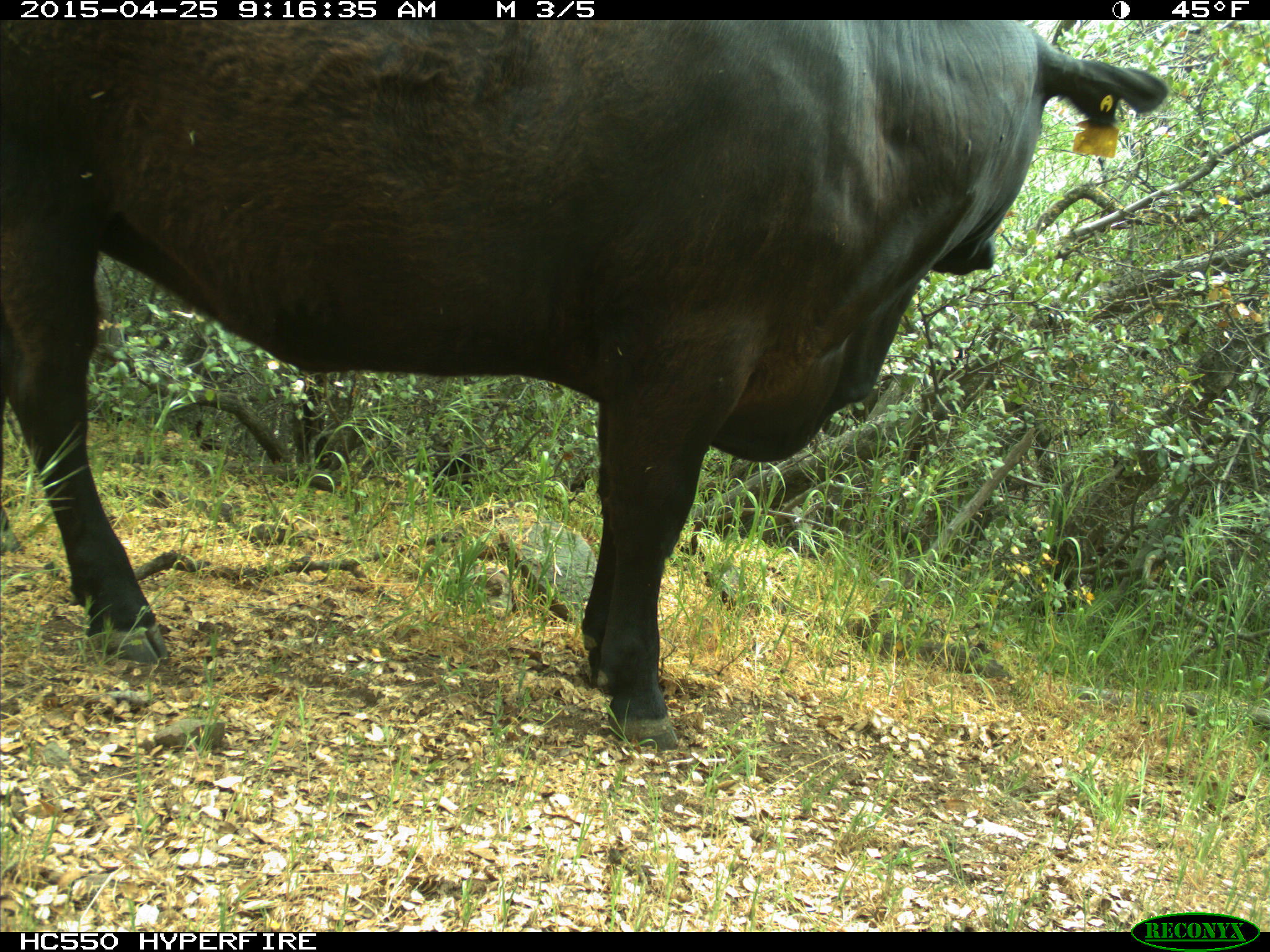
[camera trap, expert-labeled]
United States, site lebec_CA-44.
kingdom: Animalia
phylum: Chordata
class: Mammalia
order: Artiodactyla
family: Suidae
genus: Sus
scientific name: Sus scrofa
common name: wild boar